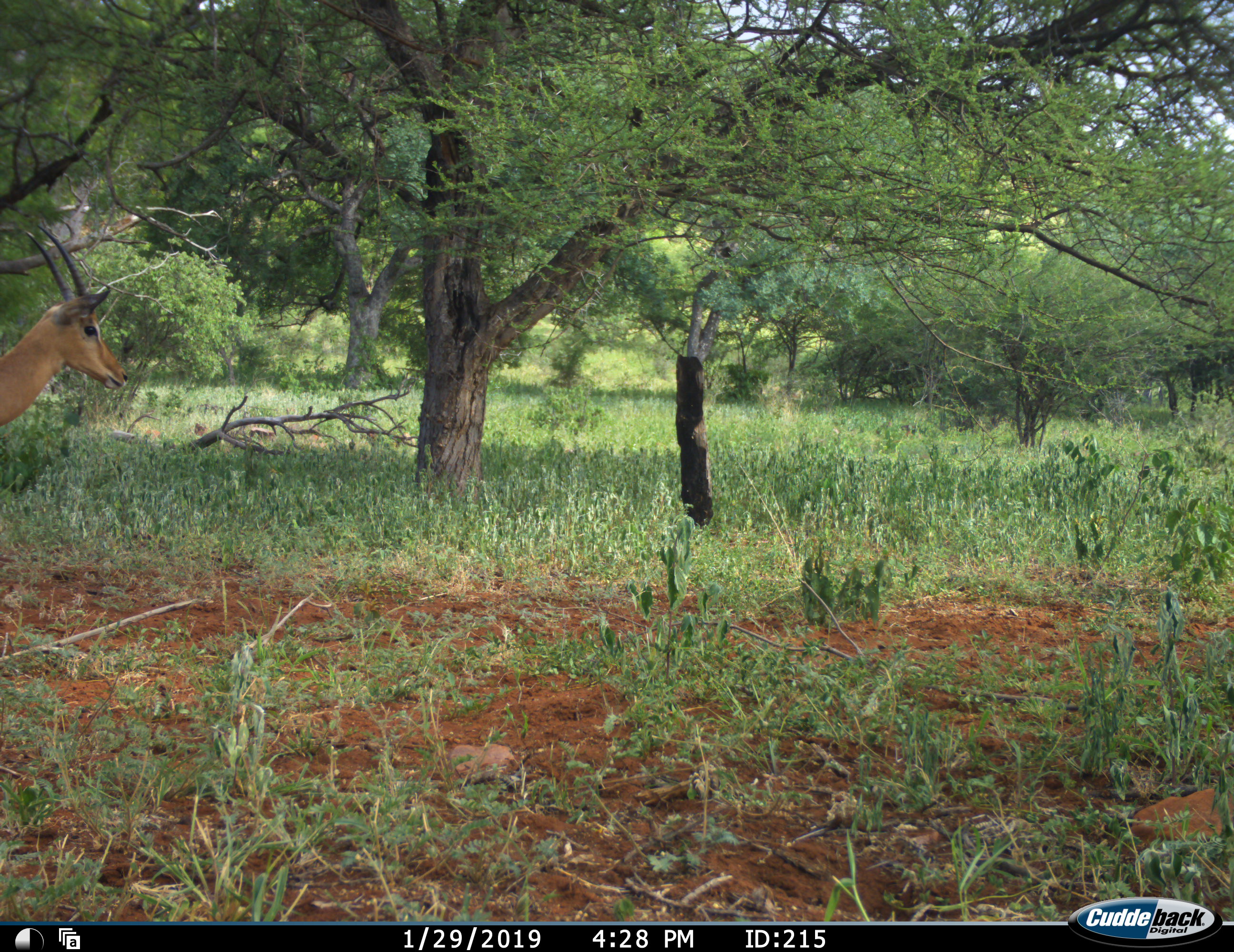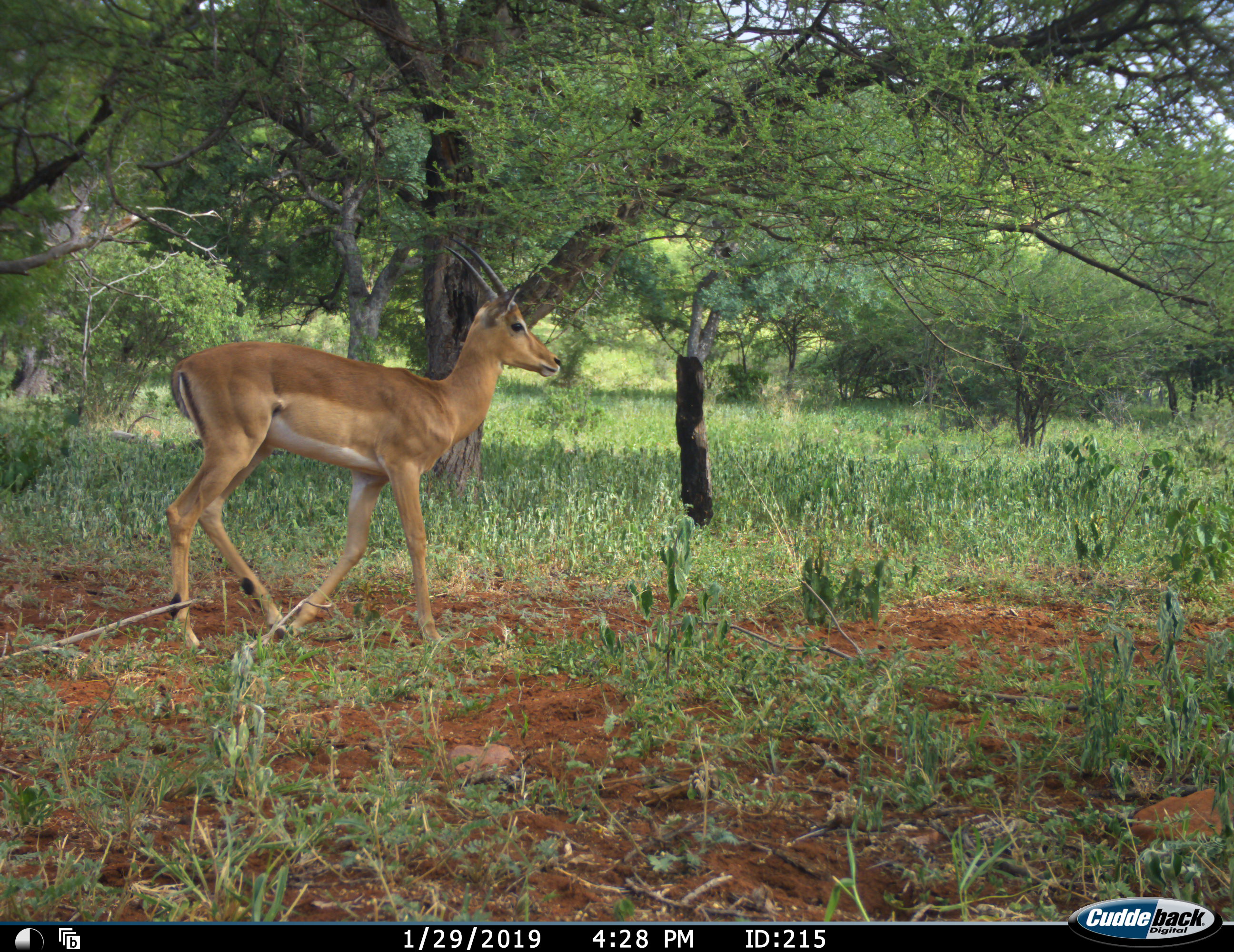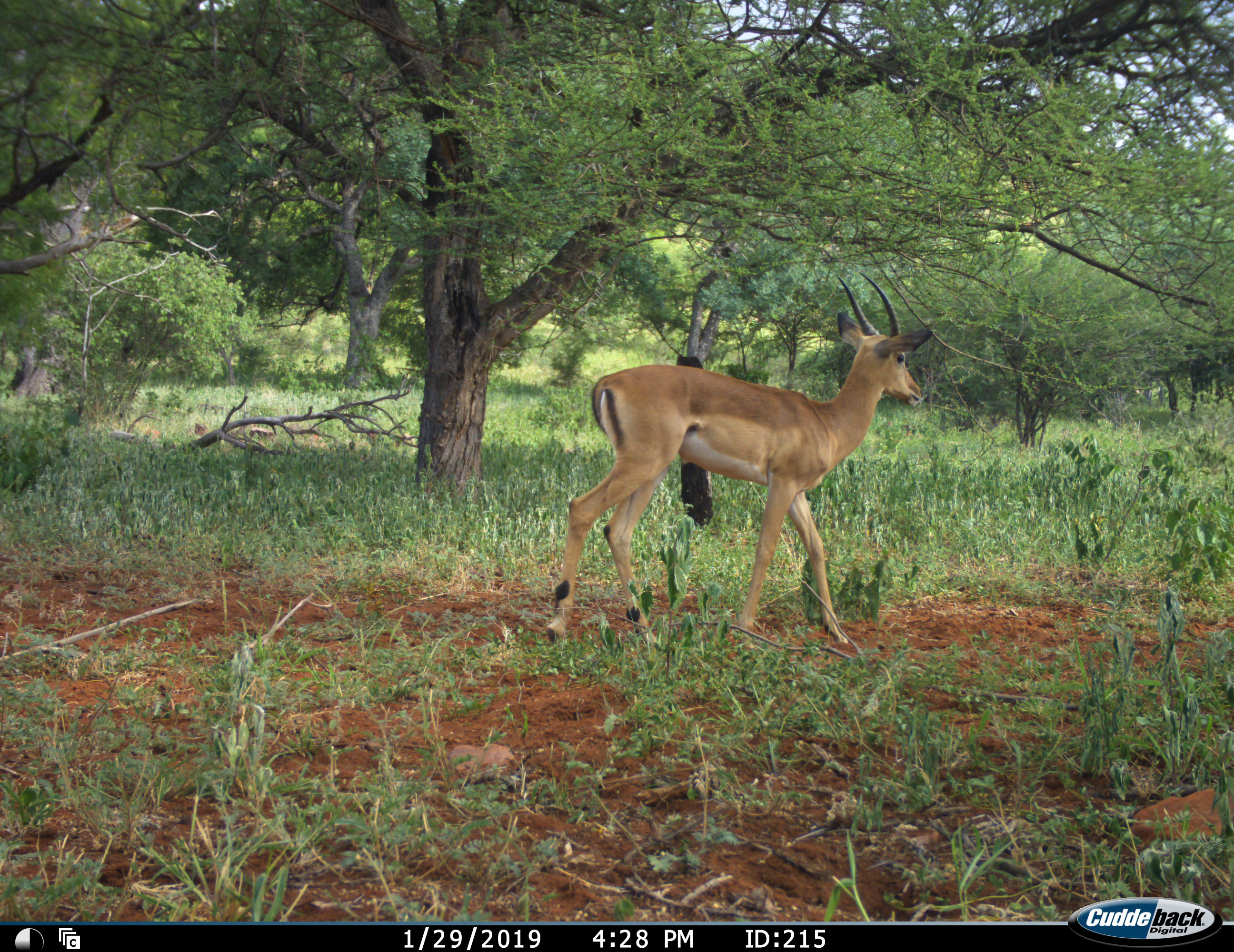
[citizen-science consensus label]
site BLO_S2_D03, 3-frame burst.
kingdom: Animalia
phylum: Chordata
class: Mammalia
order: Artiodactyla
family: Bovidae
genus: Aepyceros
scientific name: Aepyceros melampus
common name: impala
Impala (Aepyceros melampus), count 1. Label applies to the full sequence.